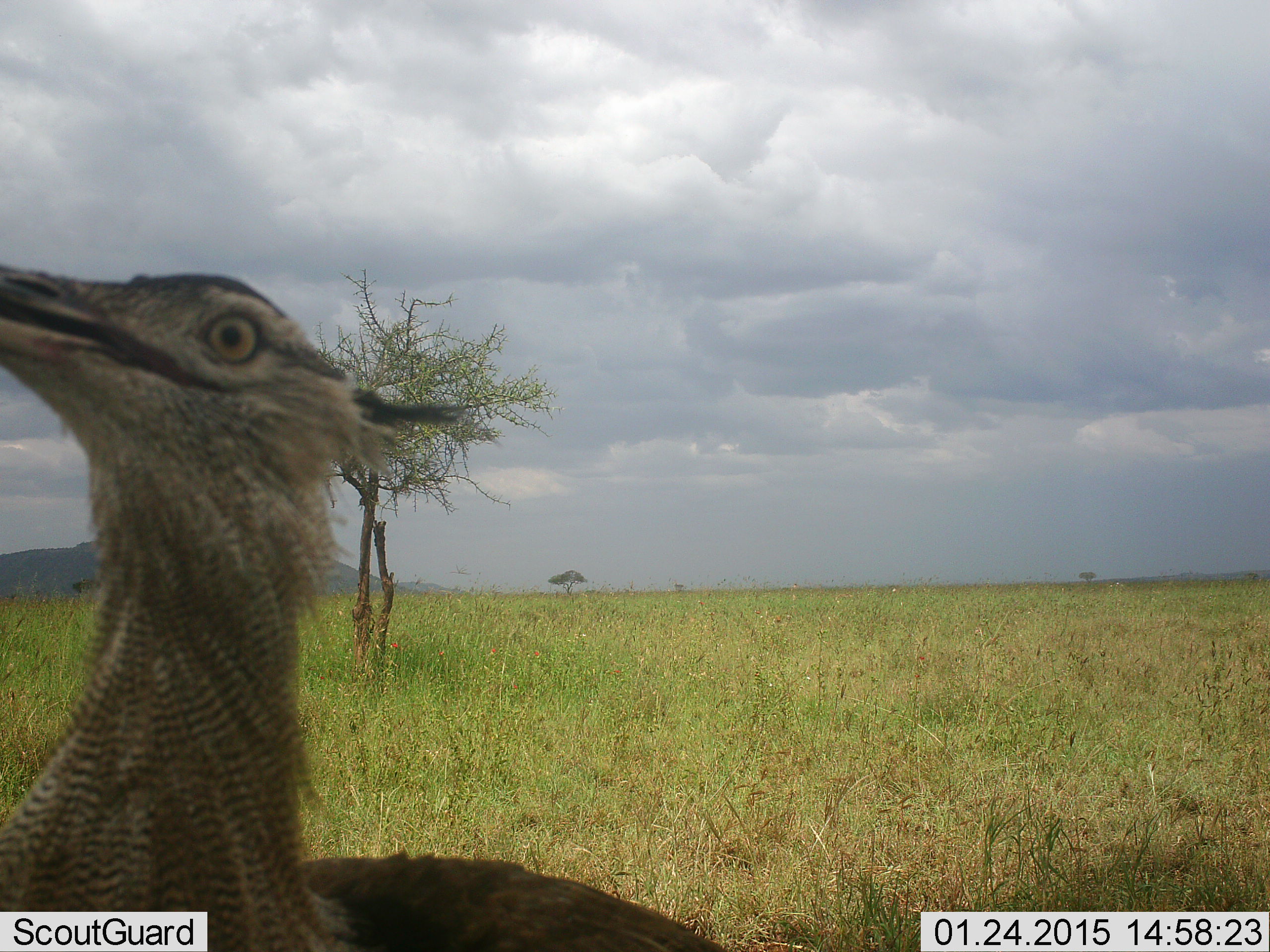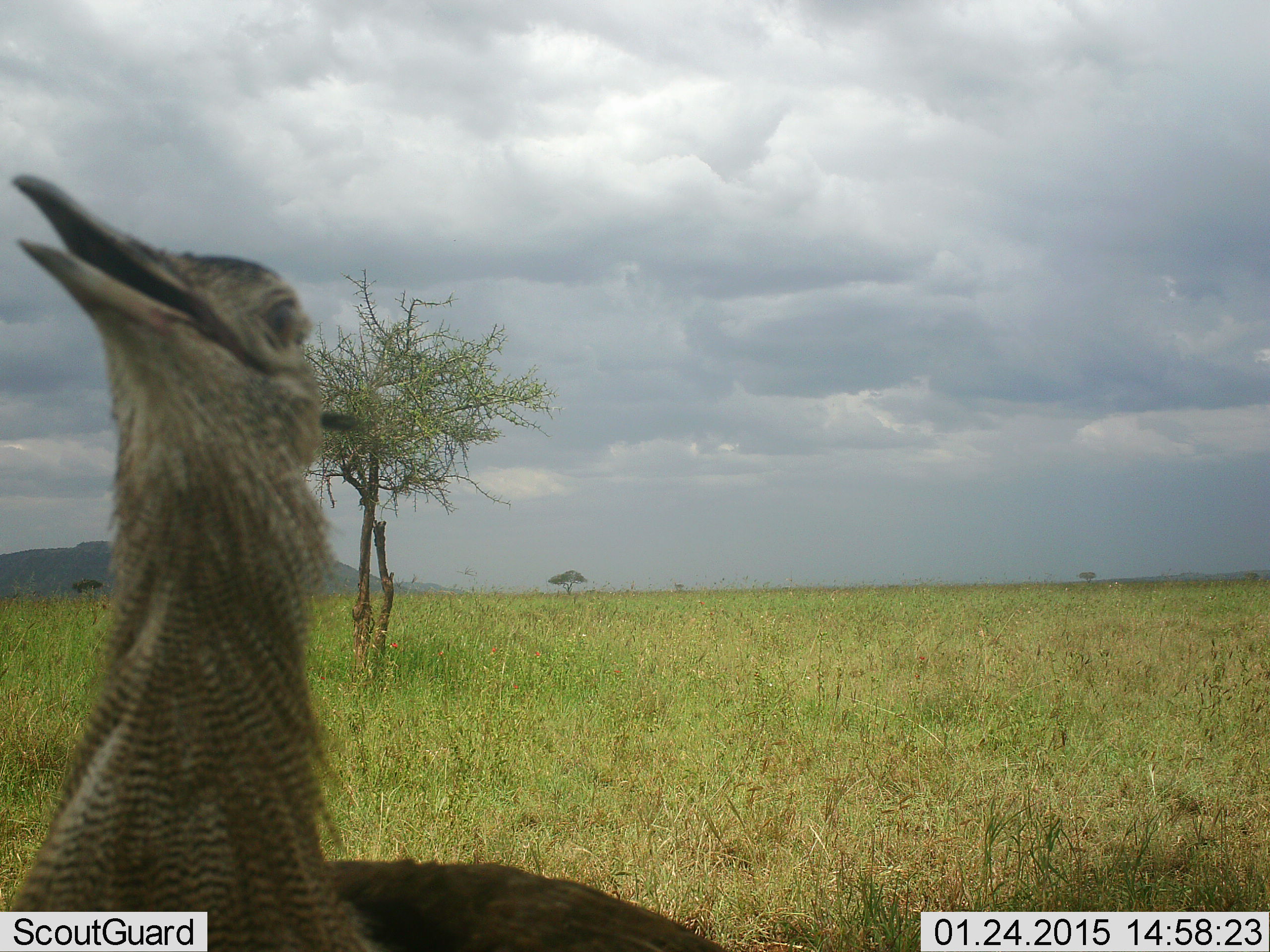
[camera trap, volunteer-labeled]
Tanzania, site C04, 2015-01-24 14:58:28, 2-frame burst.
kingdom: Animalia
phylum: Chordata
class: Aves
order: Otidiformes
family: Otididae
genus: Ardeotis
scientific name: Ardeotis kori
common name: kori bustard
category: koribustard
Koribustard (kori bustard) (Ardeotis kori), count 1. Behavior (volunteer vote fractions): standing 90%, resting 0%, moving 10%, interacting 10%. Young present (vote fraction): 0%. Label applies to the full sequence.